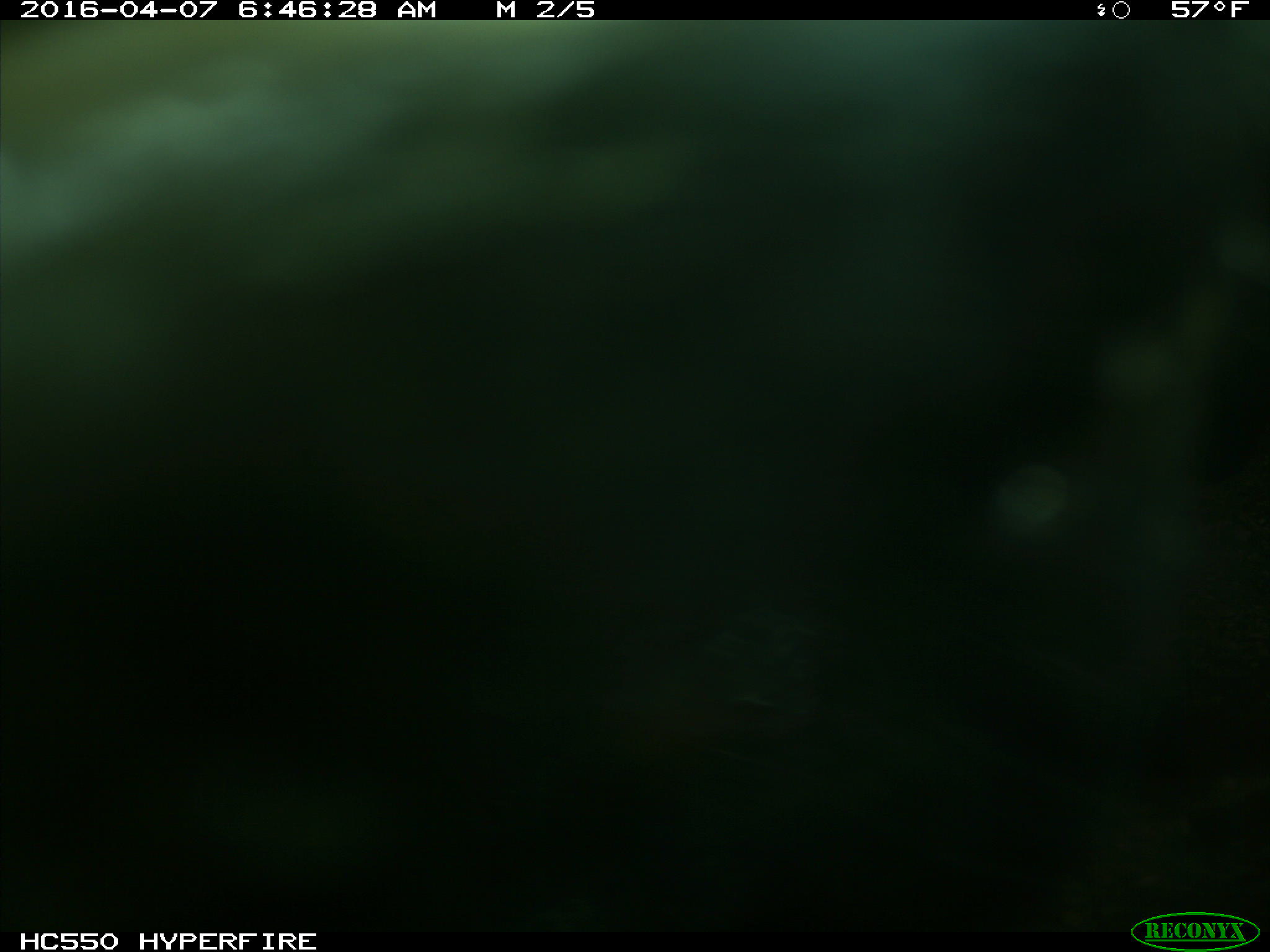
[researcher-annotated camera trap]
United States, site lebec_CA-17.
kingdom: Animalia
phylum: Chordata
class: Mammalia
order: Artiodactyla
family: Bovidae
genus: Bos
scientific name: Bos taurus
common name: domestic cow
Bos taurus (domestic cow).